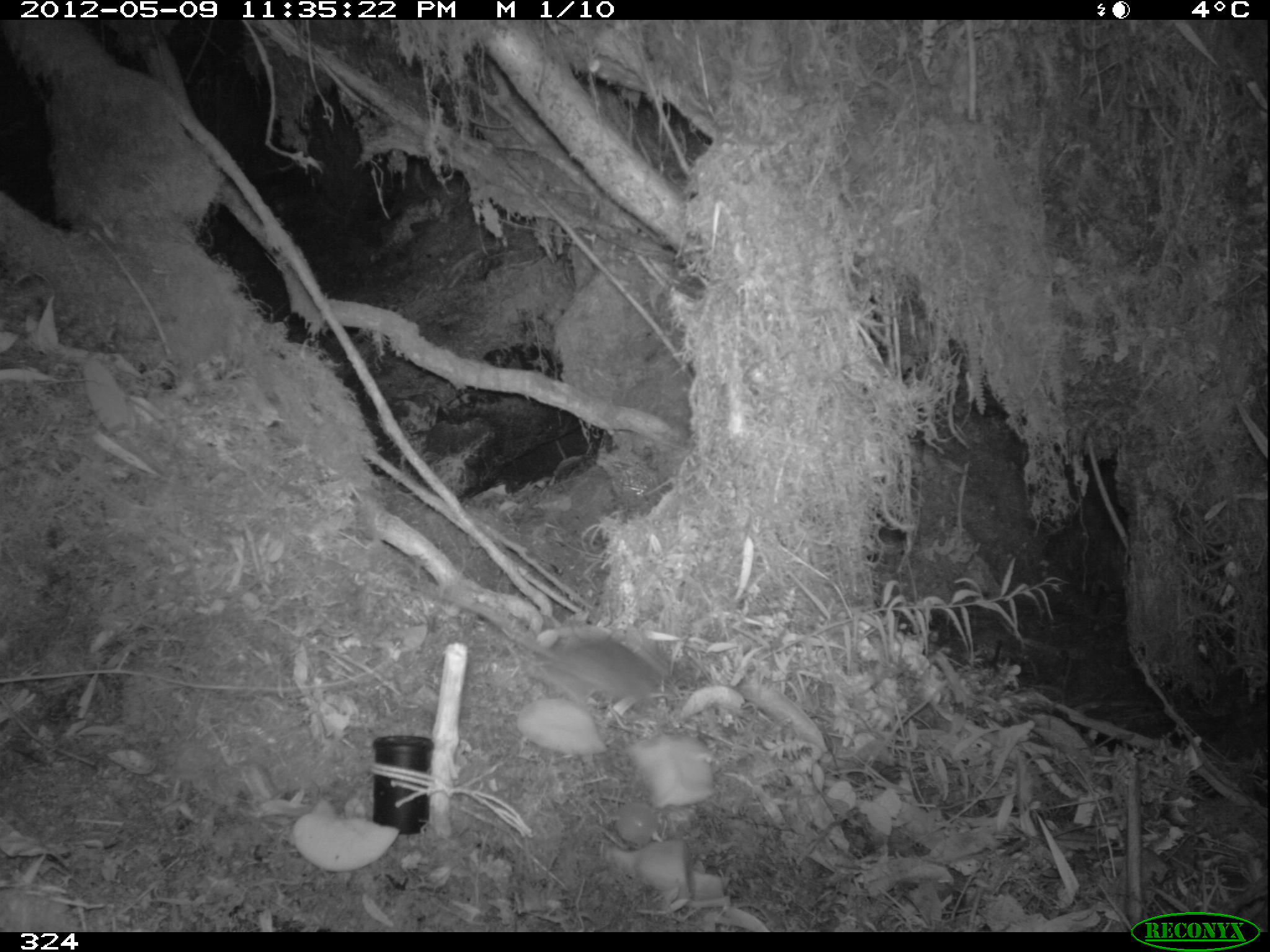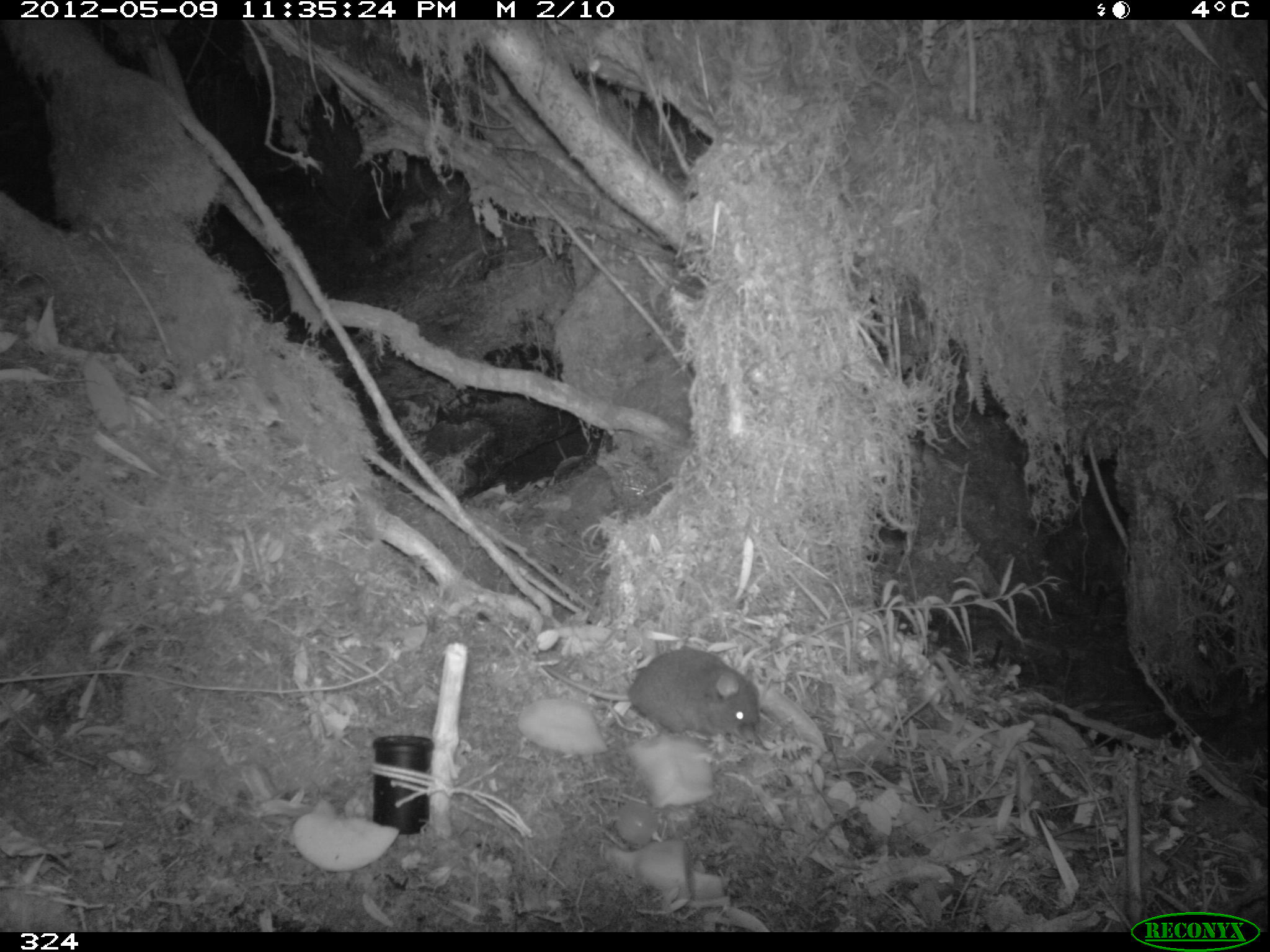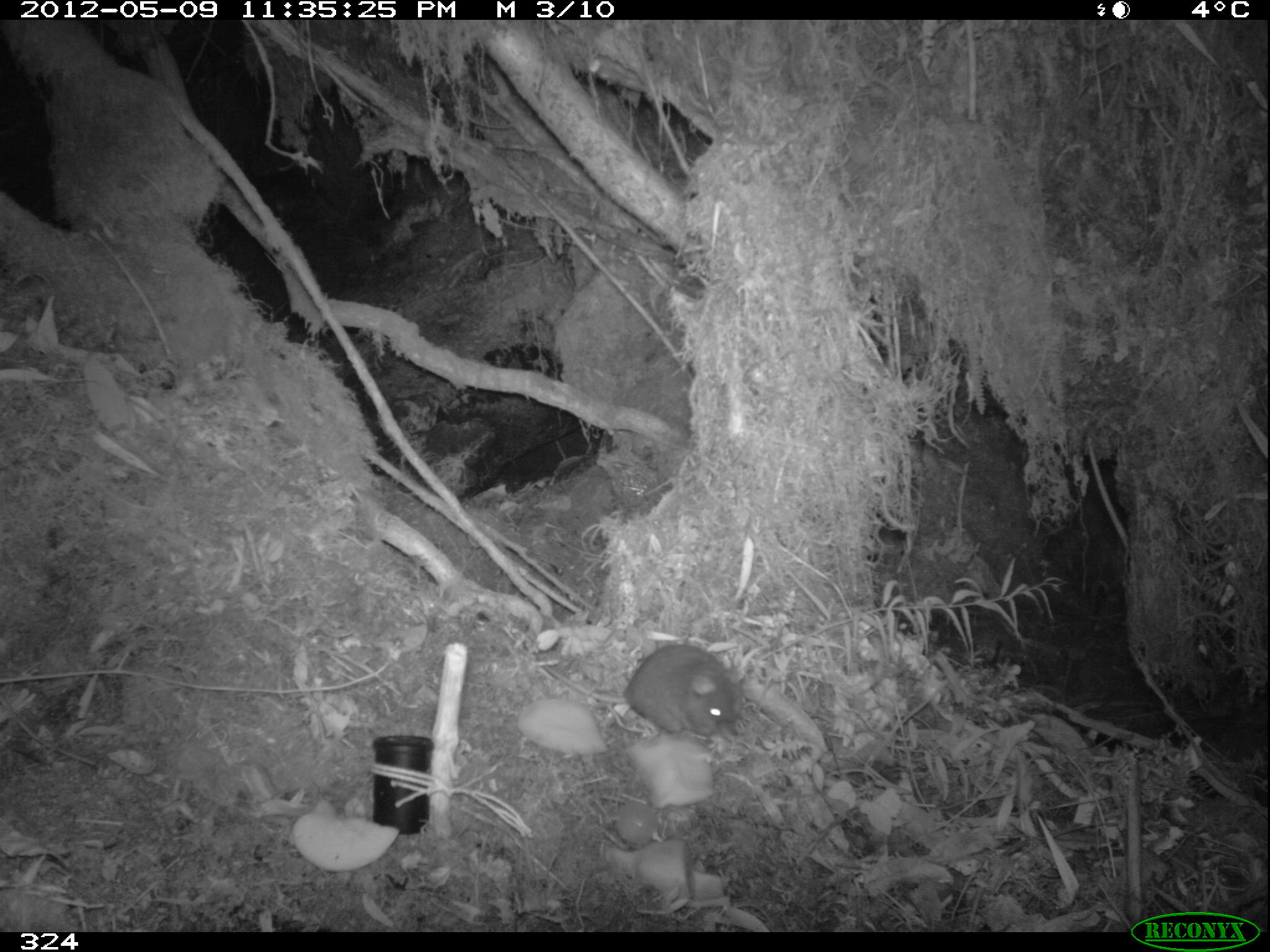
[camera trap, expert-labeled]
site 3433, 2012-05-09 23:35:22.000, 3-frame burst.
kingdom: Animalia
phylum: Chordata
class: Mammalia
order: Rodentia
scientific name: Rodentia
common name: rodents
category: unknown rodent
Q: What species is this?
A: Unknown rodent (rodents) (Rodentia).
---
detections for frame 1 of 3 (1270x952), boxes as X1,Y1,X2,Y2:
unknown rodent: 401,579,662,714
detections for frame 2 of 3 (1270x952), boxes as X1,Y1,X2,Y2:
unknown rodent: 541,647,760,734